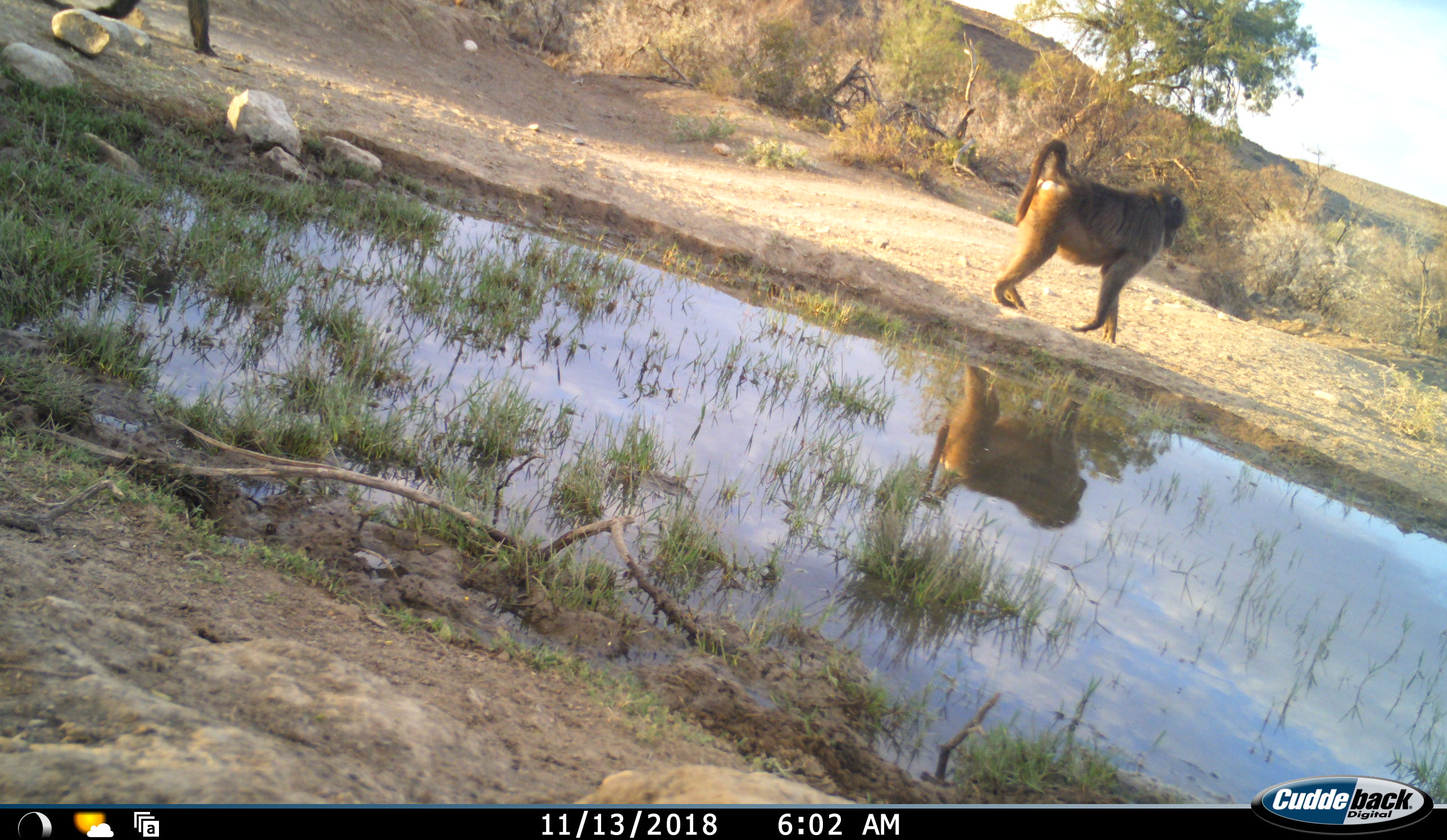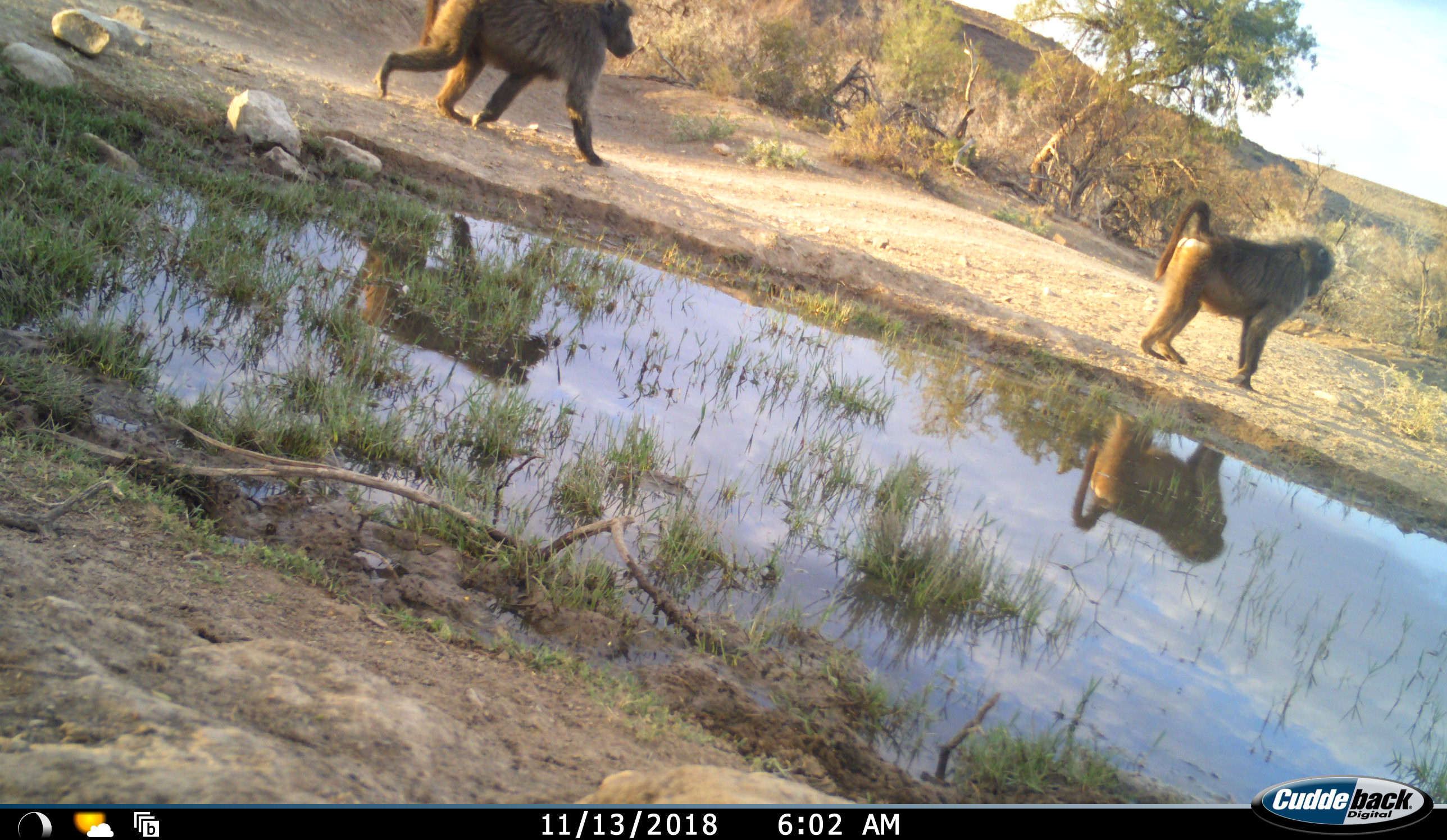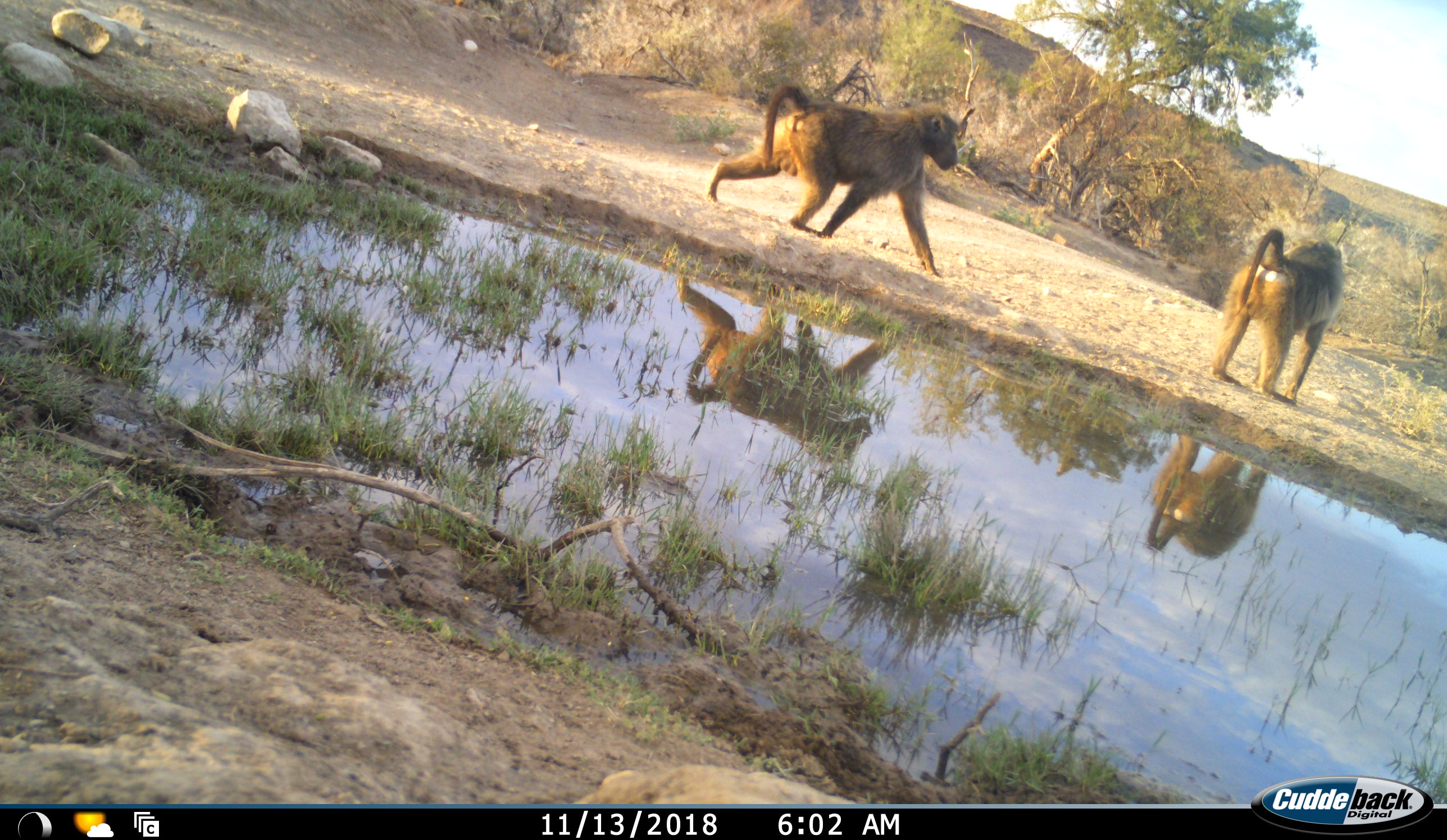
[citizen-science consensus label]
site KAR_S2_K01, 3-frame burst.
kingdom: Animalia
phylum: Chordata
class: Mammalia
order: Primates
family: Cercopithecidae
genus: Papio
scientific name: Papio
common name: baboon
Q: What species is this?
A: Baboon (Papio).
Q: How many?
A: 2.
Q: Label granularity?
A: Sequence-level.